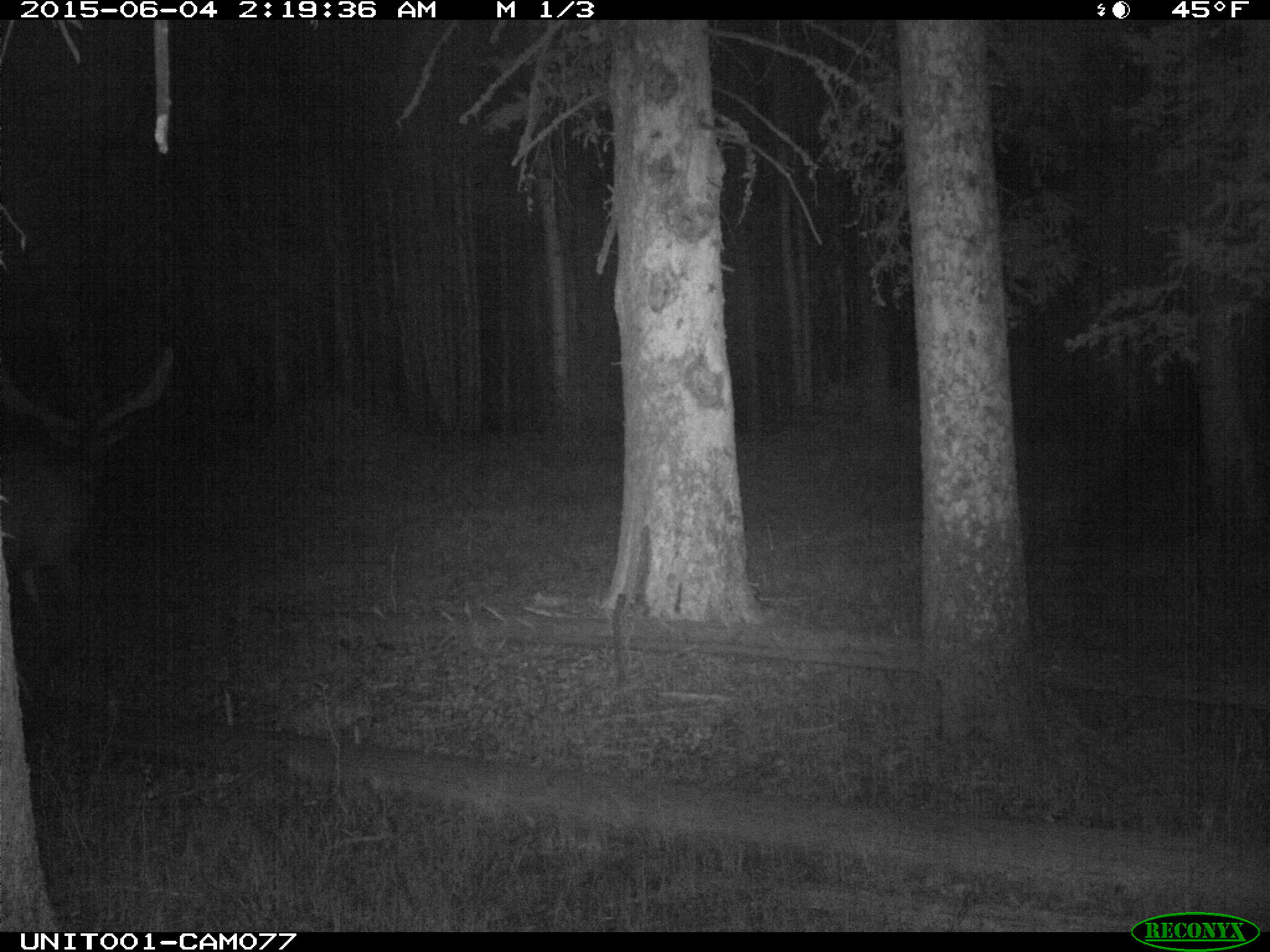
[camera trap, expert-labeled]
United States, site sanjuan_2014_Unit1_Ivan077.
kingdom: Animalia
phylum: Chordata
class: Mammalia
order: Artiodactyla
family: Cervidae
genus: Cervus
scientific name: Cervus elaphus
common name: red deer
Cervus elaphus (red deer).